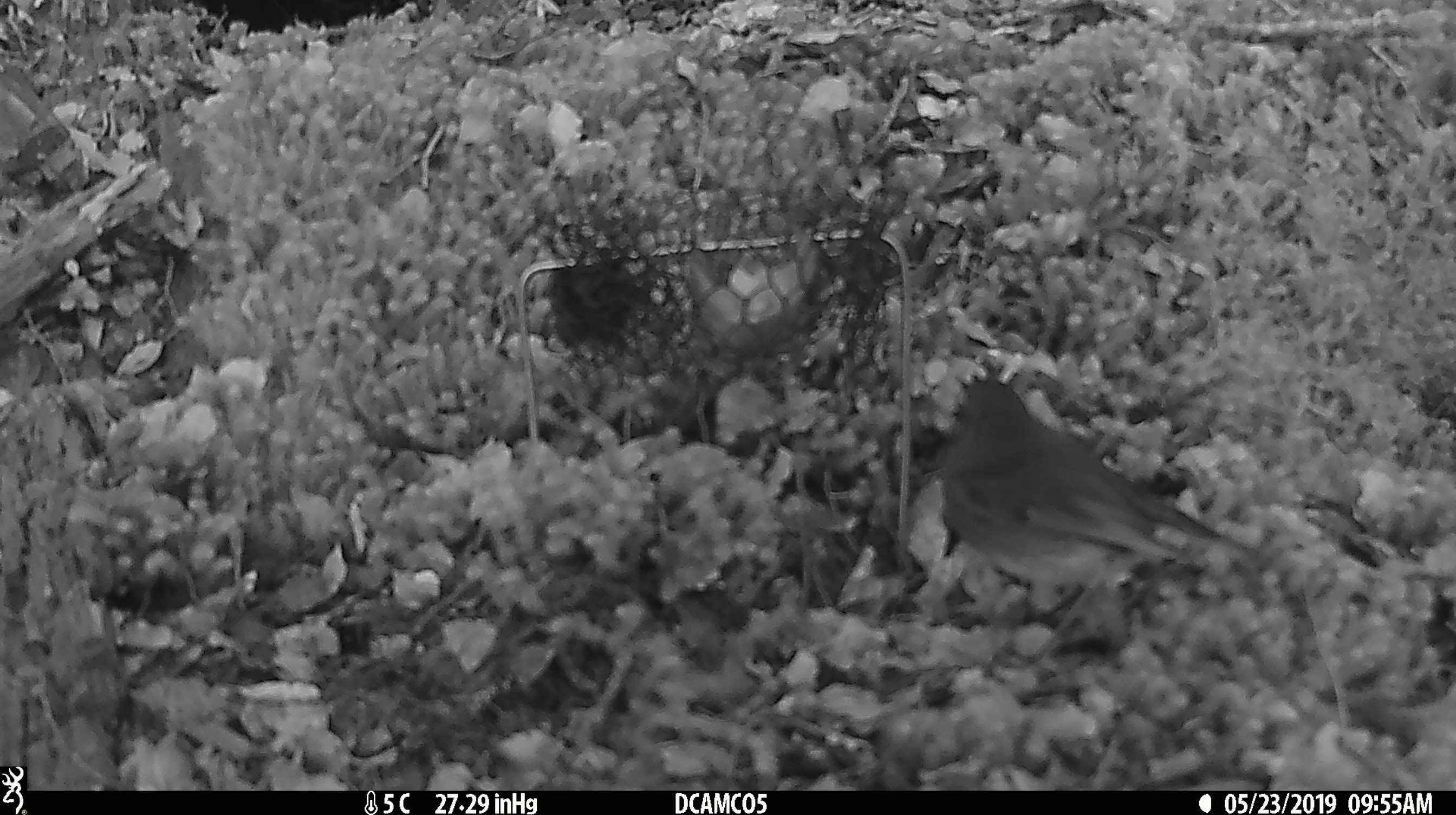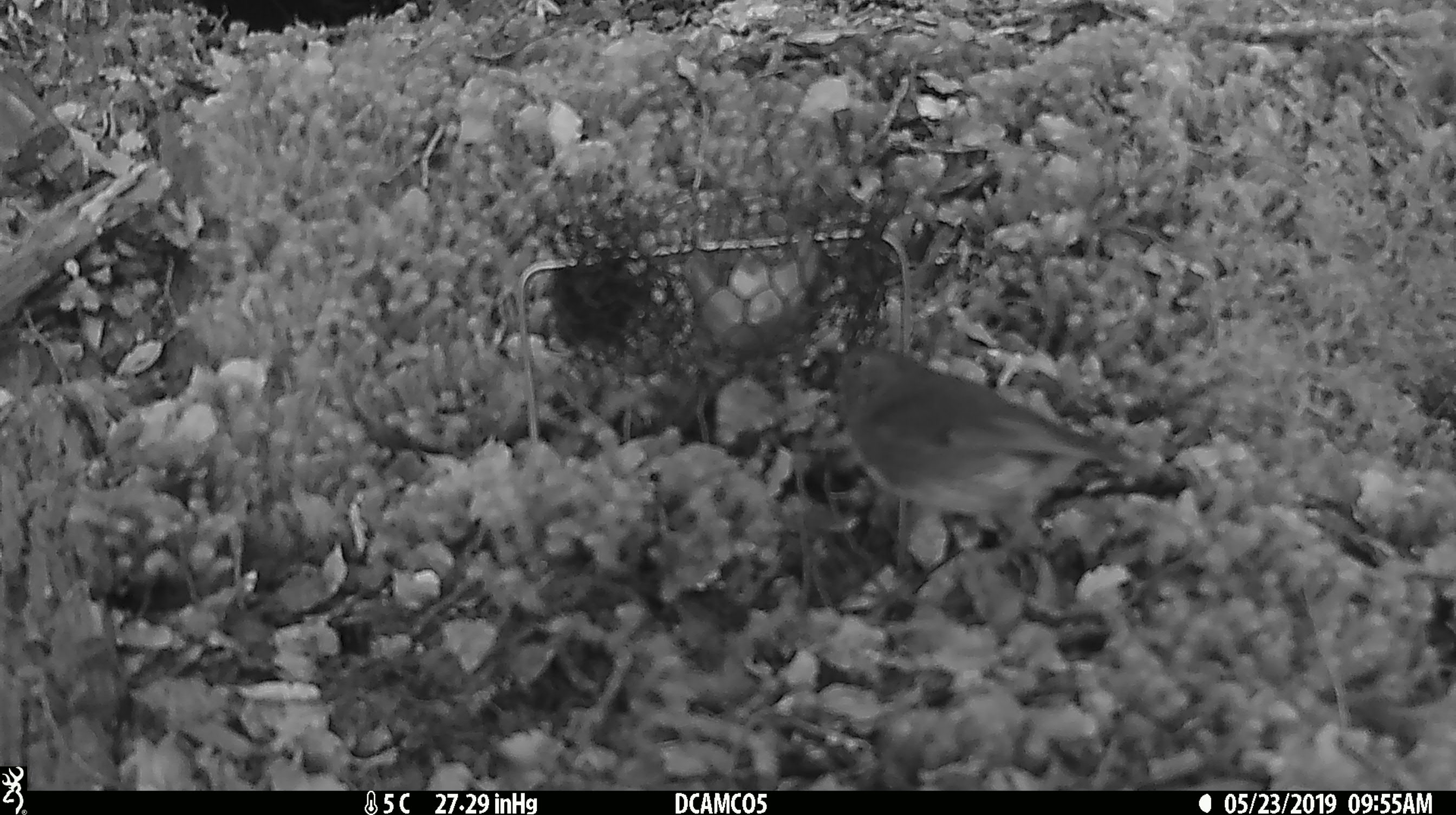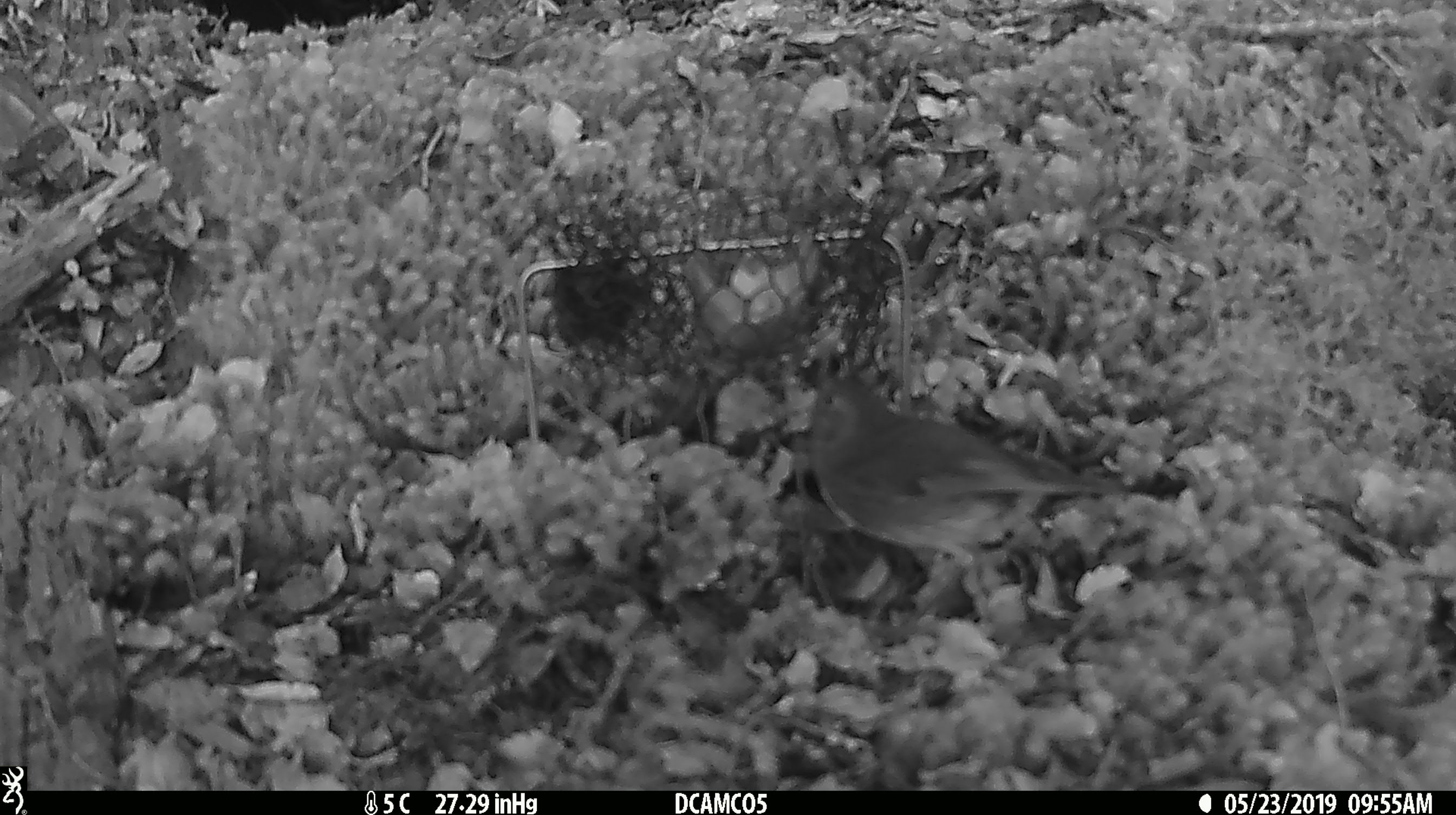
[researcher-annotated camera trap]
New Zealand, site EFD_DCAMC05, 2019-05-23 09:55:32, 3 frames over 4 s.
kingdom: Animalia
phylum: Chordata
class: Aves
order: Passeriformes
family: Petroicidae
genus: Petroica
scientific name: Petroica australis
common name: new zealand robin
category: robin